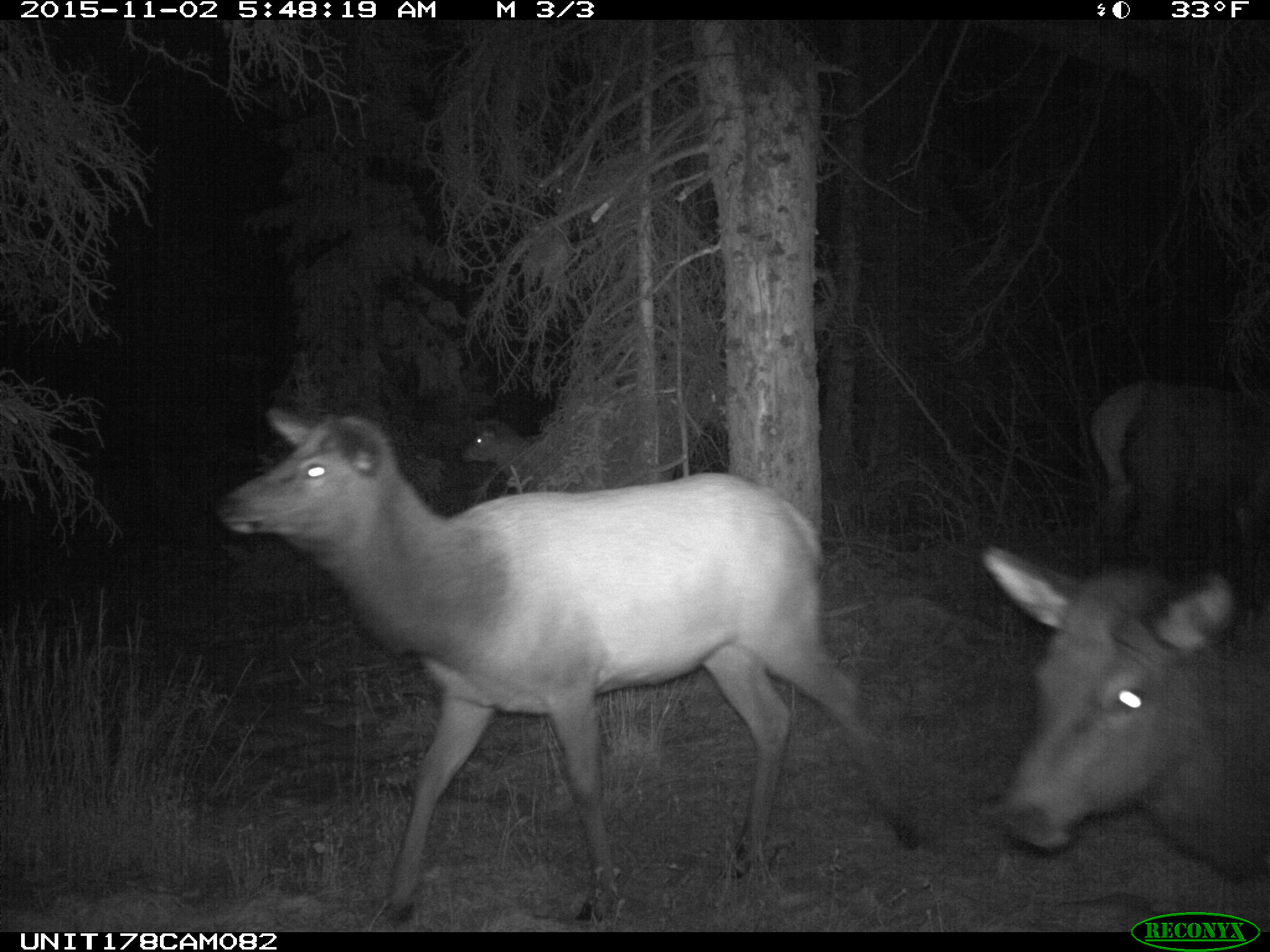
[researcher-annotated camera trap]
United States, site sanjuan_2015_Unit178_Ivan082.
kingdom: Animalia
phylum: Chordata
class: Mammalia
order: Artiodactyla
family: Cervidae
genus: Cervus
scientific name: Cervus elaphus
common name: red deer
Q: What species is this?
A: Cervus elaphus (red deer).